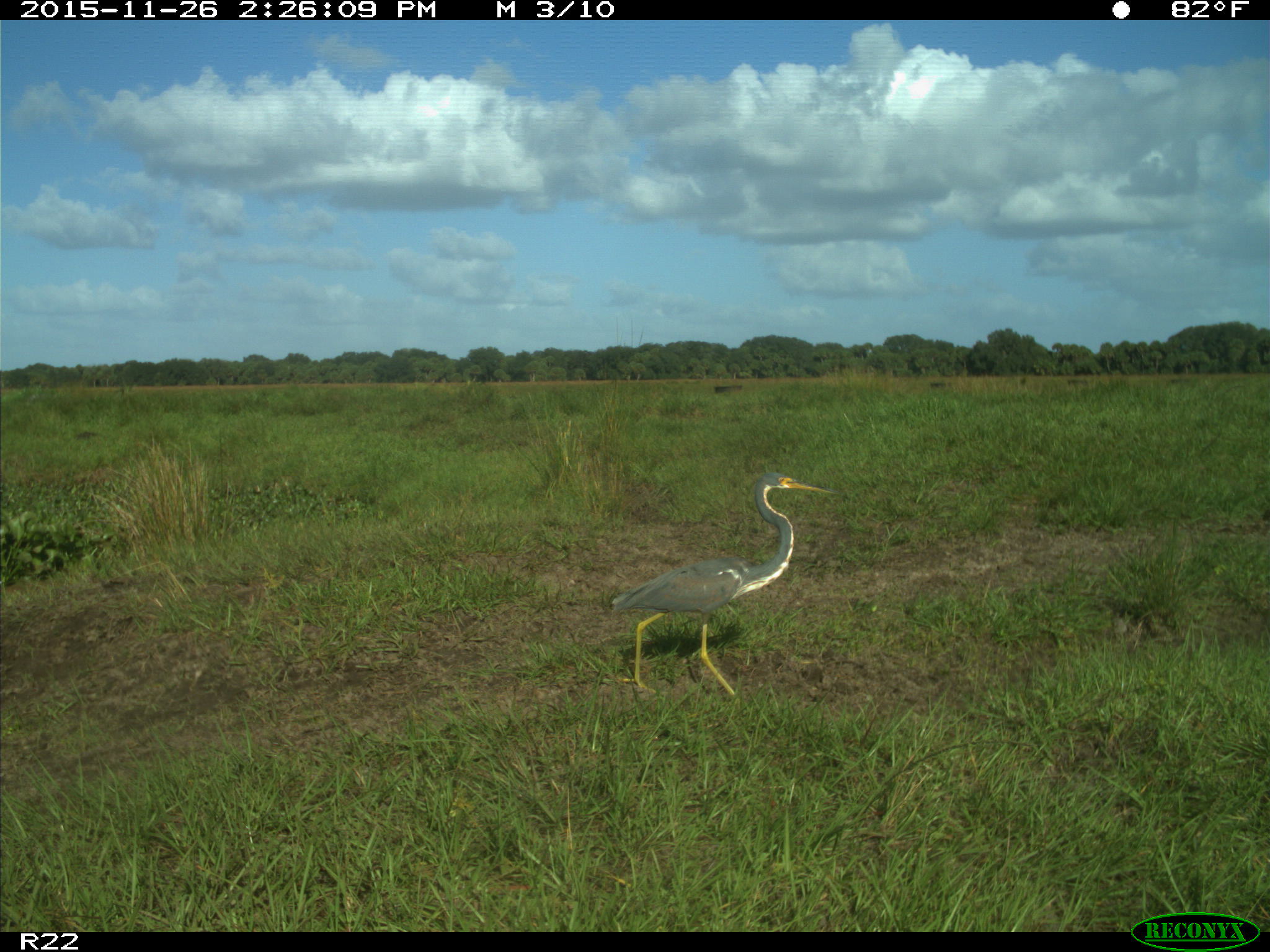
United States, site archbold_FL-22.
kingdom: Animalia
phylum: Chordata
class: Aves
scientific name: Aves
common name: birds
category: unidentified bird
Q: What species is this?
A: Unidentified bird (birds) (Aves).